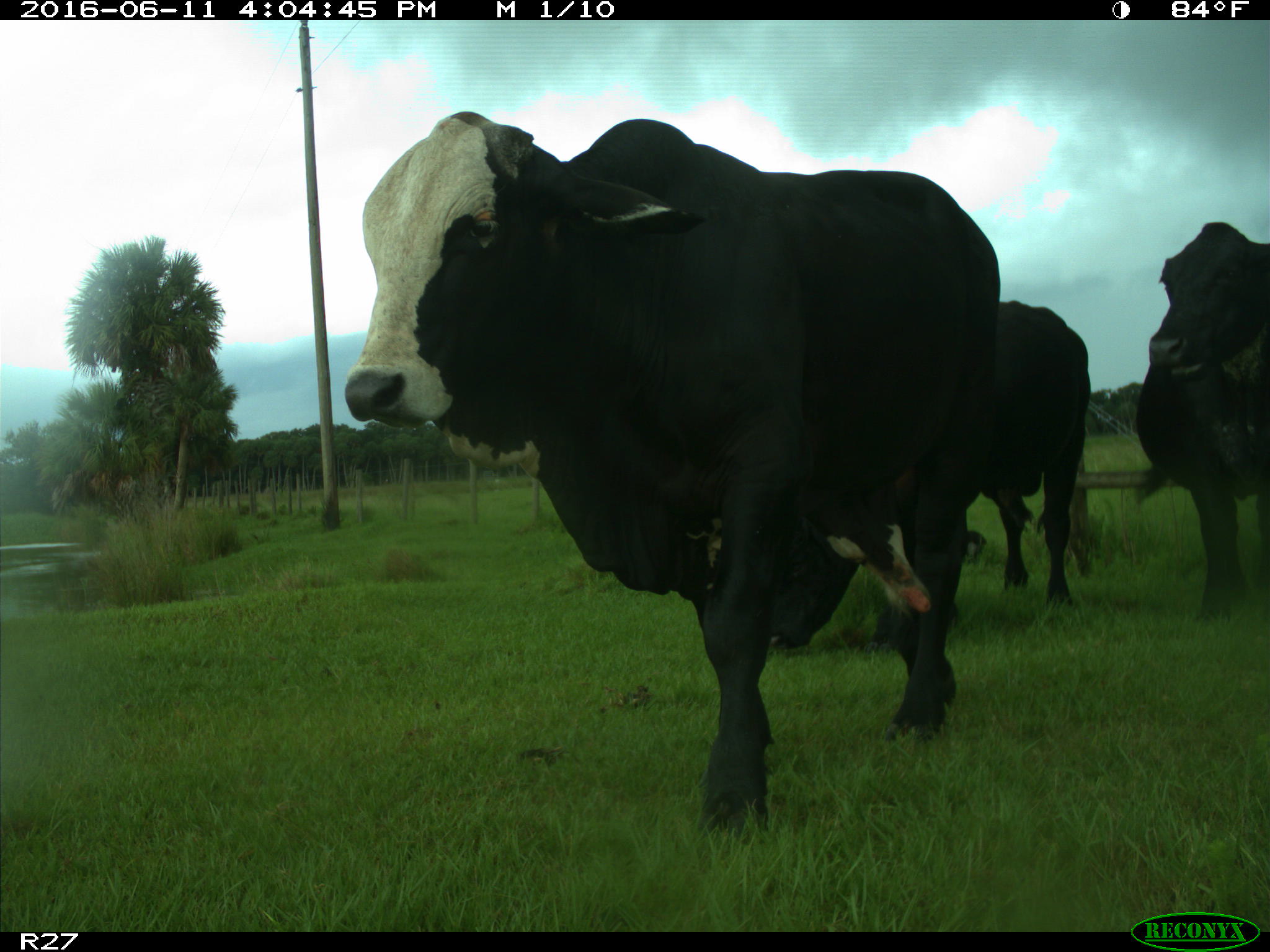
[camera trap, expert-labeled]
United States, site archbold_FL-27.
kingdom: Animalia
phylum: Chordata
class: Mammalia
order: Artiodactyla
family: Bovidae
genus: Bos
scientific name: Bos taurus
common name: domestic cow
Bos taurus (domestic cow).